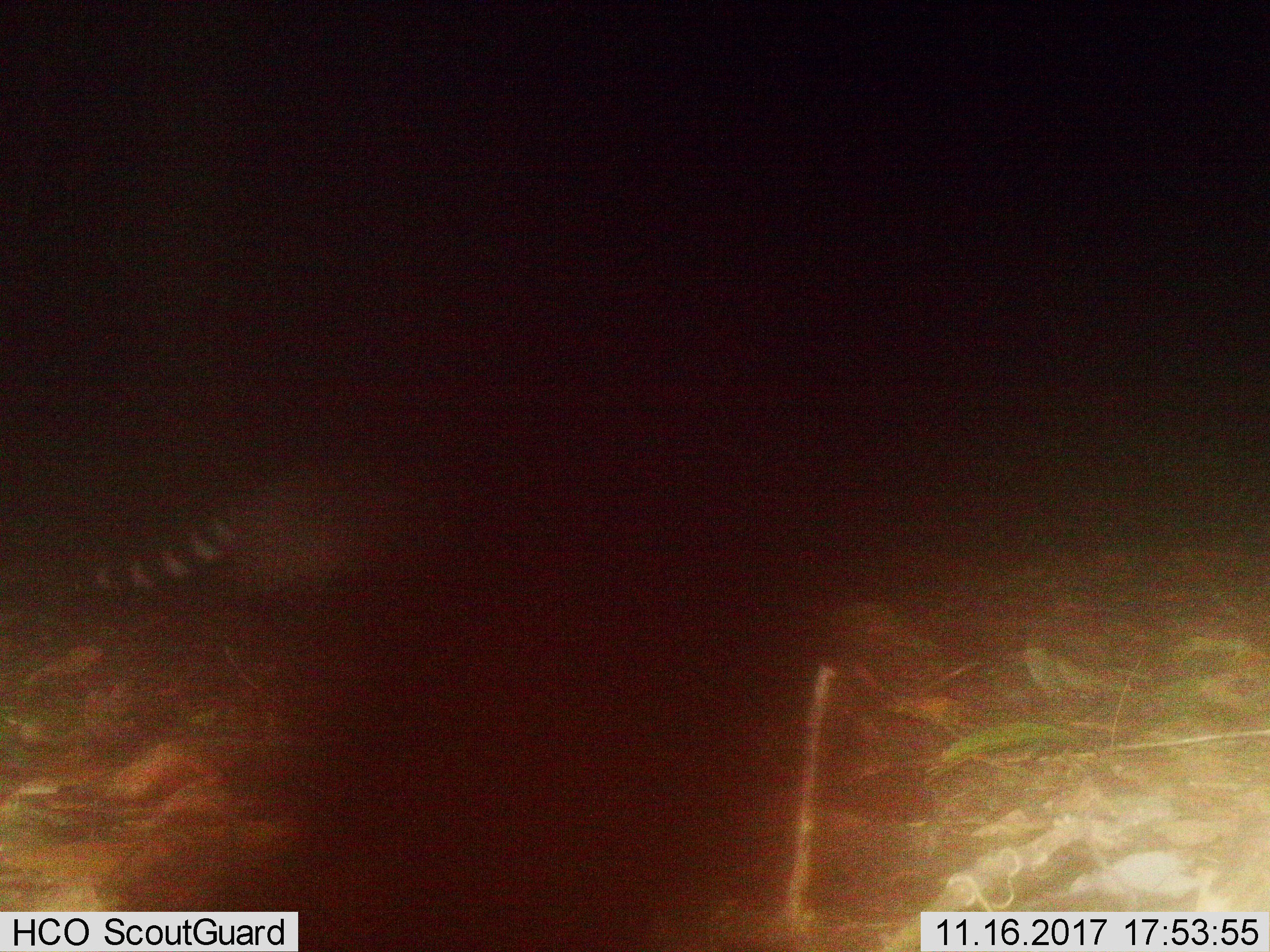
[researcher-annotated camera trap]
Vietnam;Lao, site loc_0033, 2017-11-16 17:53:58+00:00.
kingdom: Animalia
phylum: Chordata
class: Mammalia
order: Carnivora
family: Viverridae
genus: Viverra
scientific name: Viverra zibetha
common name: large indian civet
Large indian civet (Viverra zibetha). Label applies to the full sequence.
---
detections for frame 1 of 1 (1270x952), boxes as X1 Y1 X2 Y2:
large indian civet: 66 459 392 598